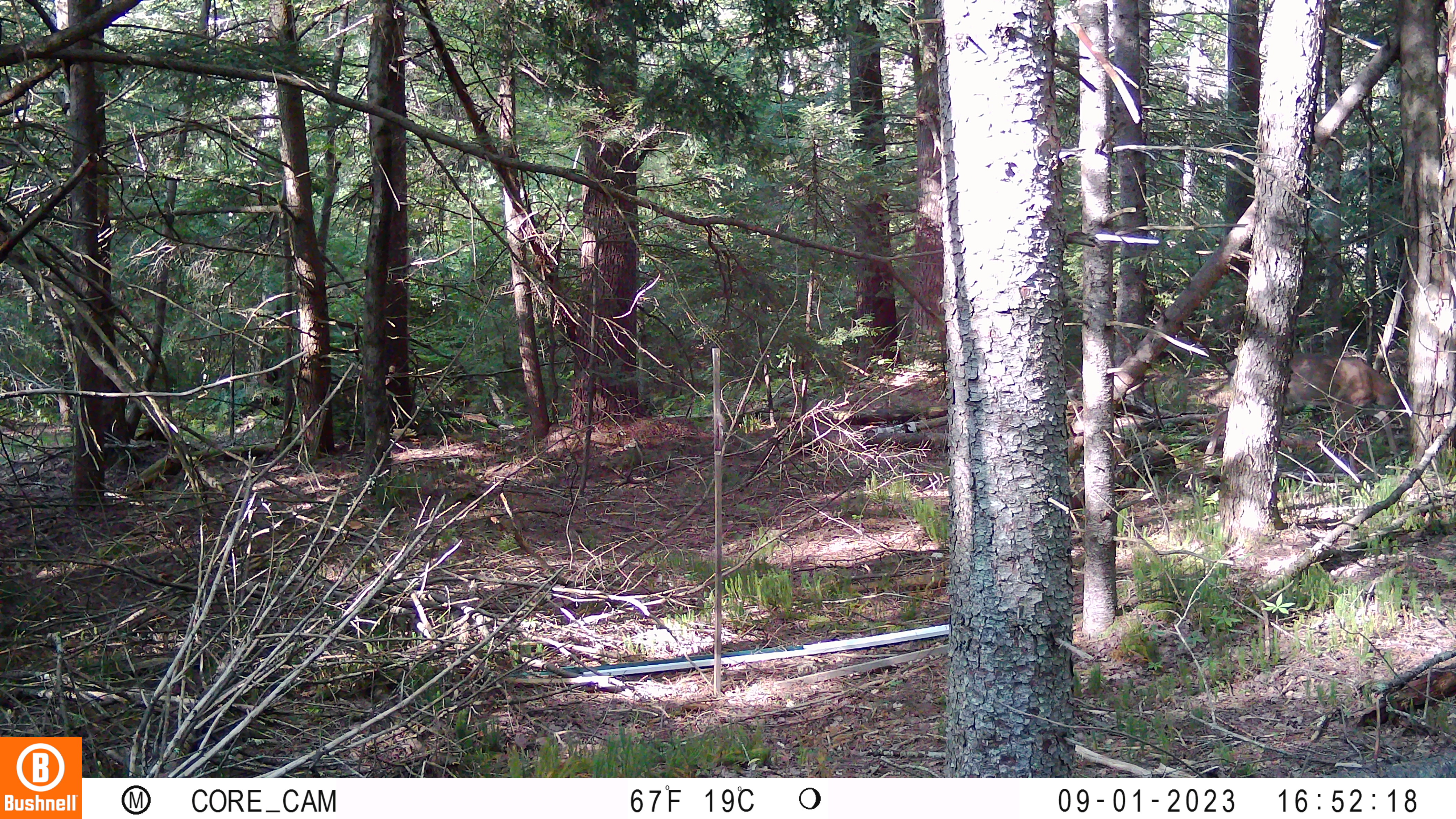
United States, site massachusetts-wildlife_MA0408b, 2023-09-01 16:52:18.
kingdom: Animalia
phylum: Chordata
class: Mammalia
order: Artiodactyla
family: Cervidae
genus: Odocoileus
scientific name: Odocoileus virginianus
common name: white-tailed deer